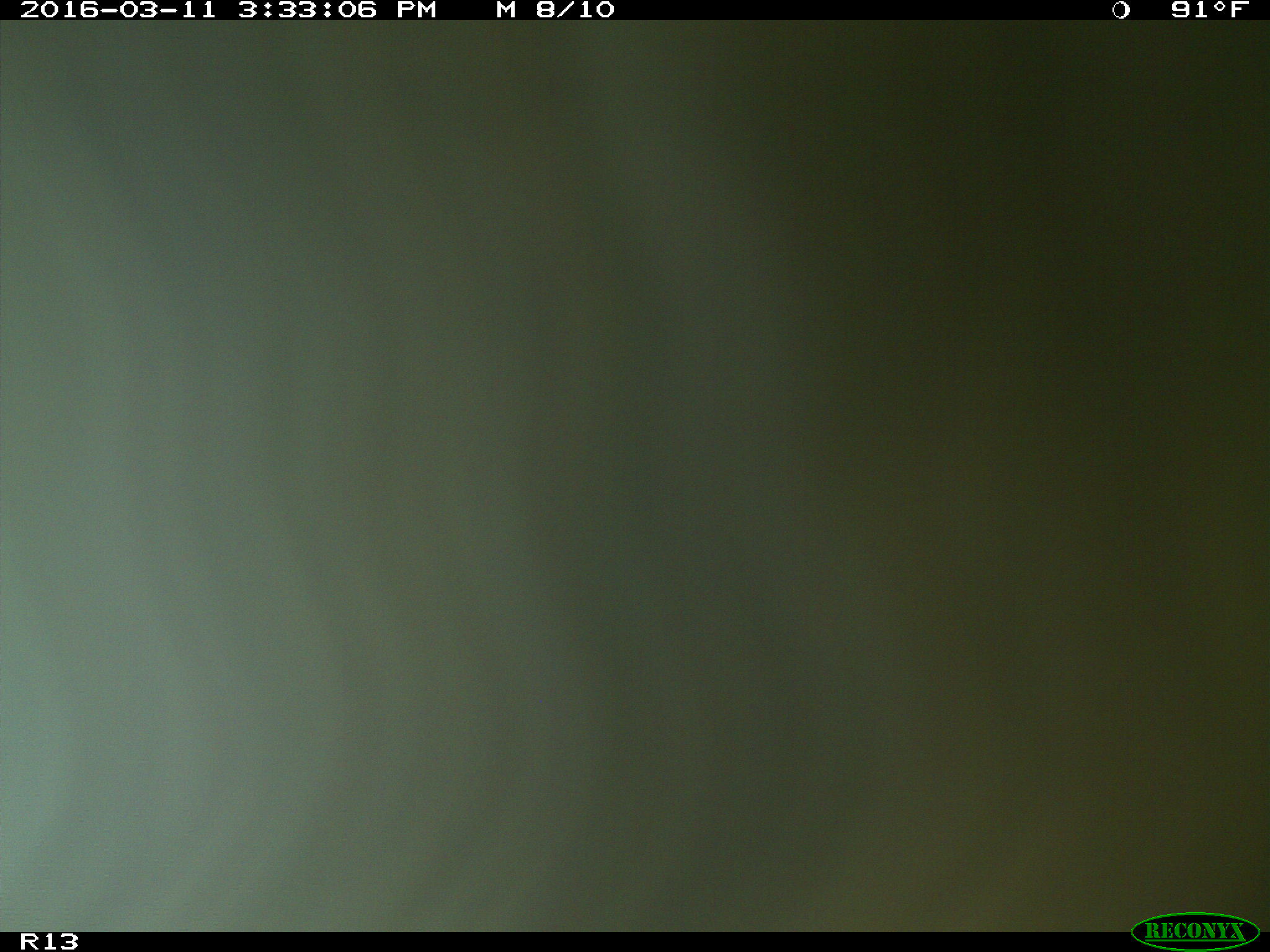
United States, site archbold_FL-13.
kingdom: Animalia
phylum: Chordata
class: Mammalia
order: Artiodactyla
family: Bovidae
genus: Bos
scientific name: Bos taurus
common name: domestic cow